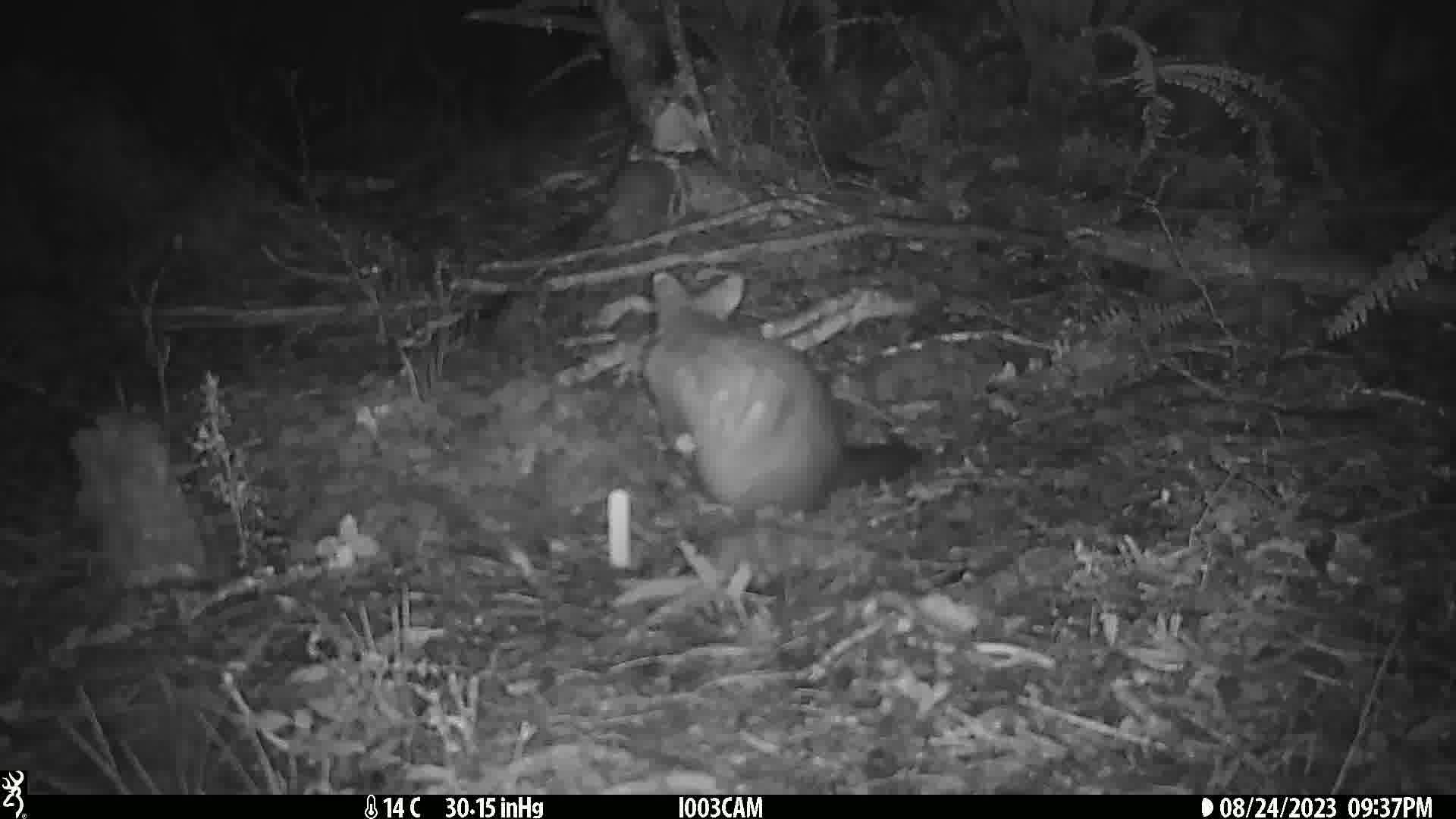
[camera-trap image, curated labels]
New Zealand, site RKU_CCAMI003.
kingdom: Animalia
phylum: Chordata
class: Mammalia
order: Diprotodontia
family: Phalangeridae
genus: Trichosurus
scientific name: Trichosurus vulpecula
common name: common brushtail possum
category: possum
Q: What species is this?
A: Possum (common brushtail possum) (Trichosurus vulpecula).